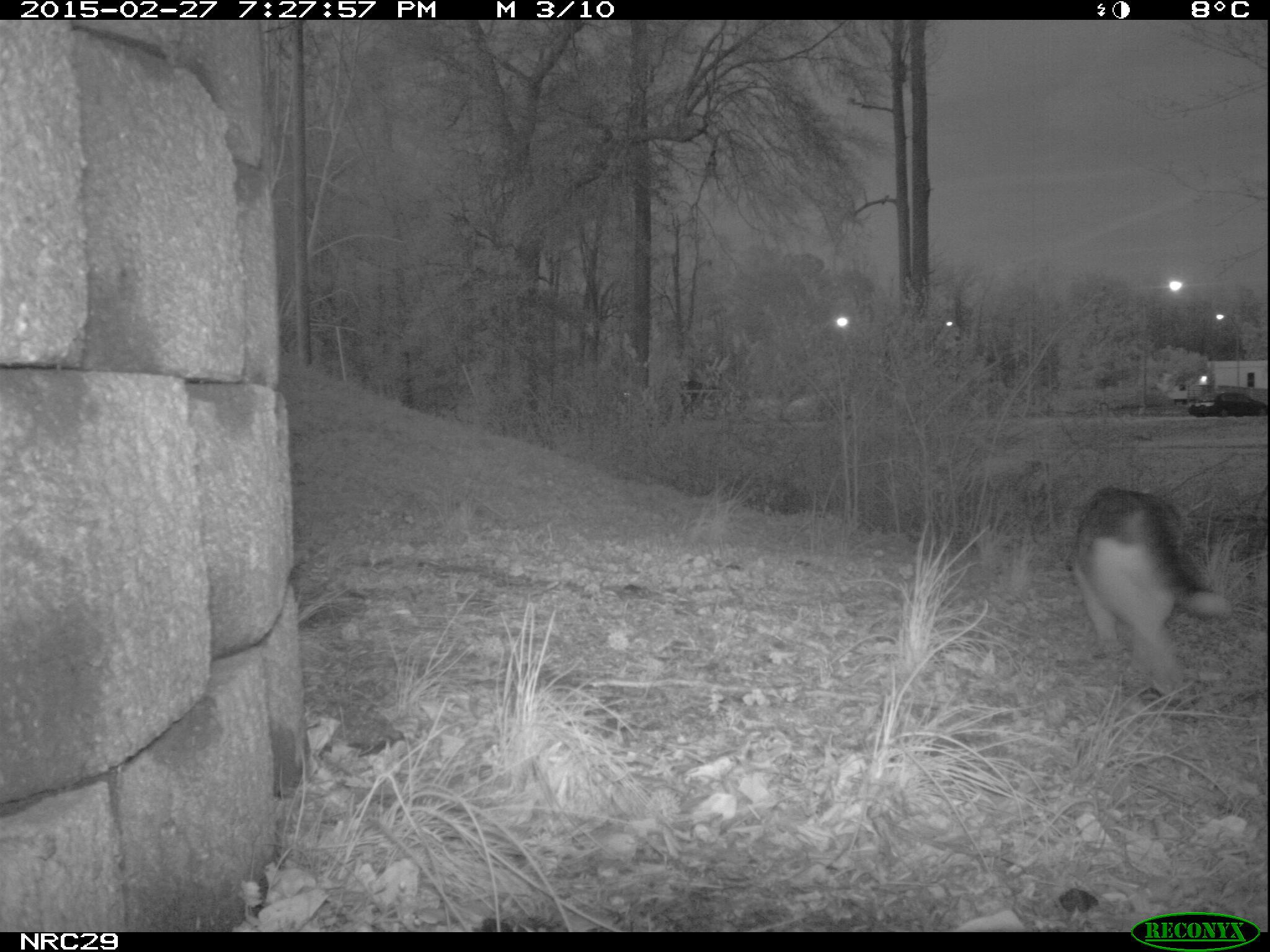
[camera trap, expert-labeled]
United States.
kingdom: Animalia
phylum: Chordata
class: Mammalia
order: Carnivora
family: Felidae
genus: Felis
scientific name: Felis catus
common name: domestic cat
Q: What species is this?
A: Domestic Cat (Felis catus).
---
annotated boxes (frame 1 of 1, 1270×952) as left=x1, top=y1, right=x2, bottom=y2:
Domestic Cat: left=1057, top=480, right=1242, bottom=704